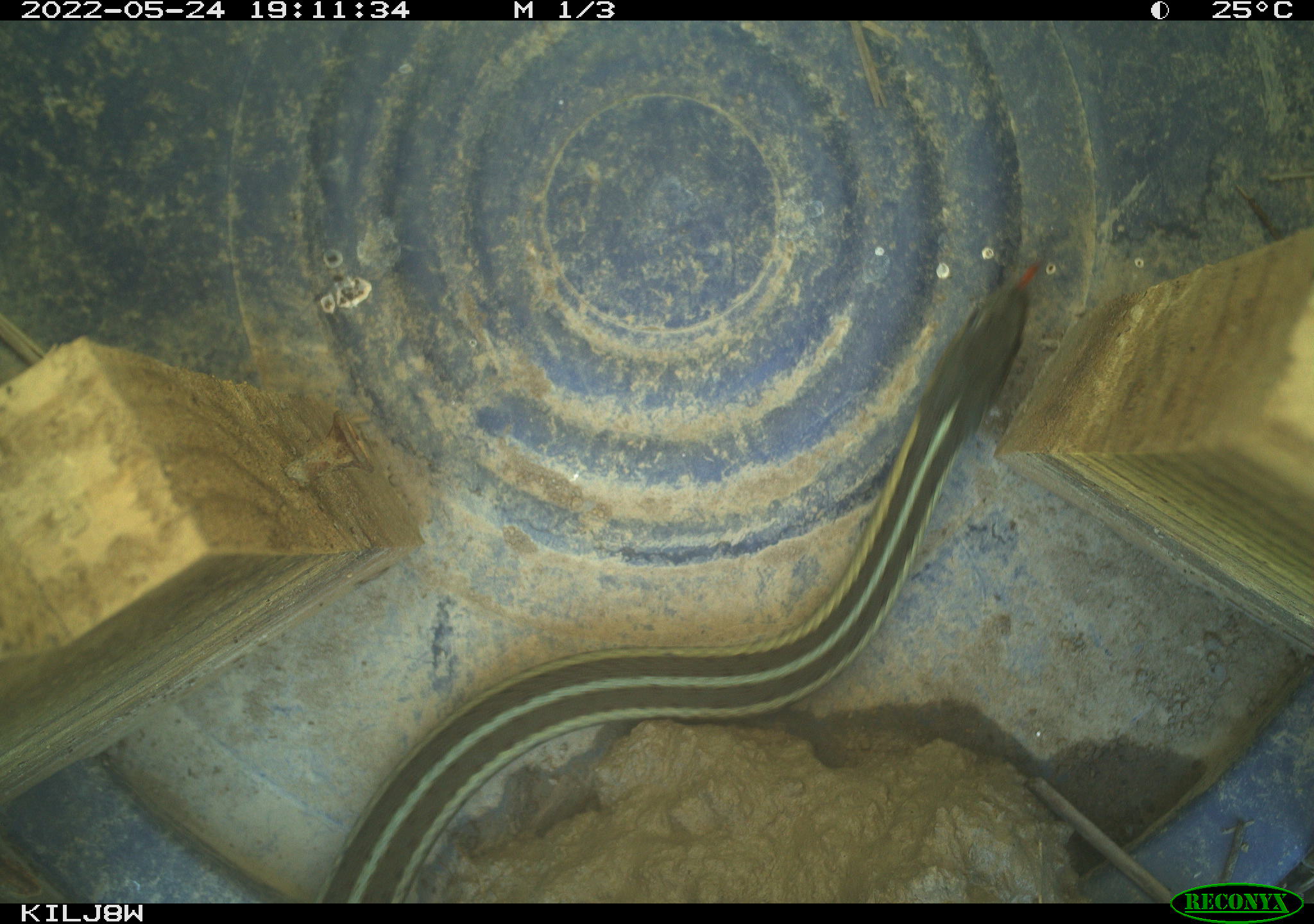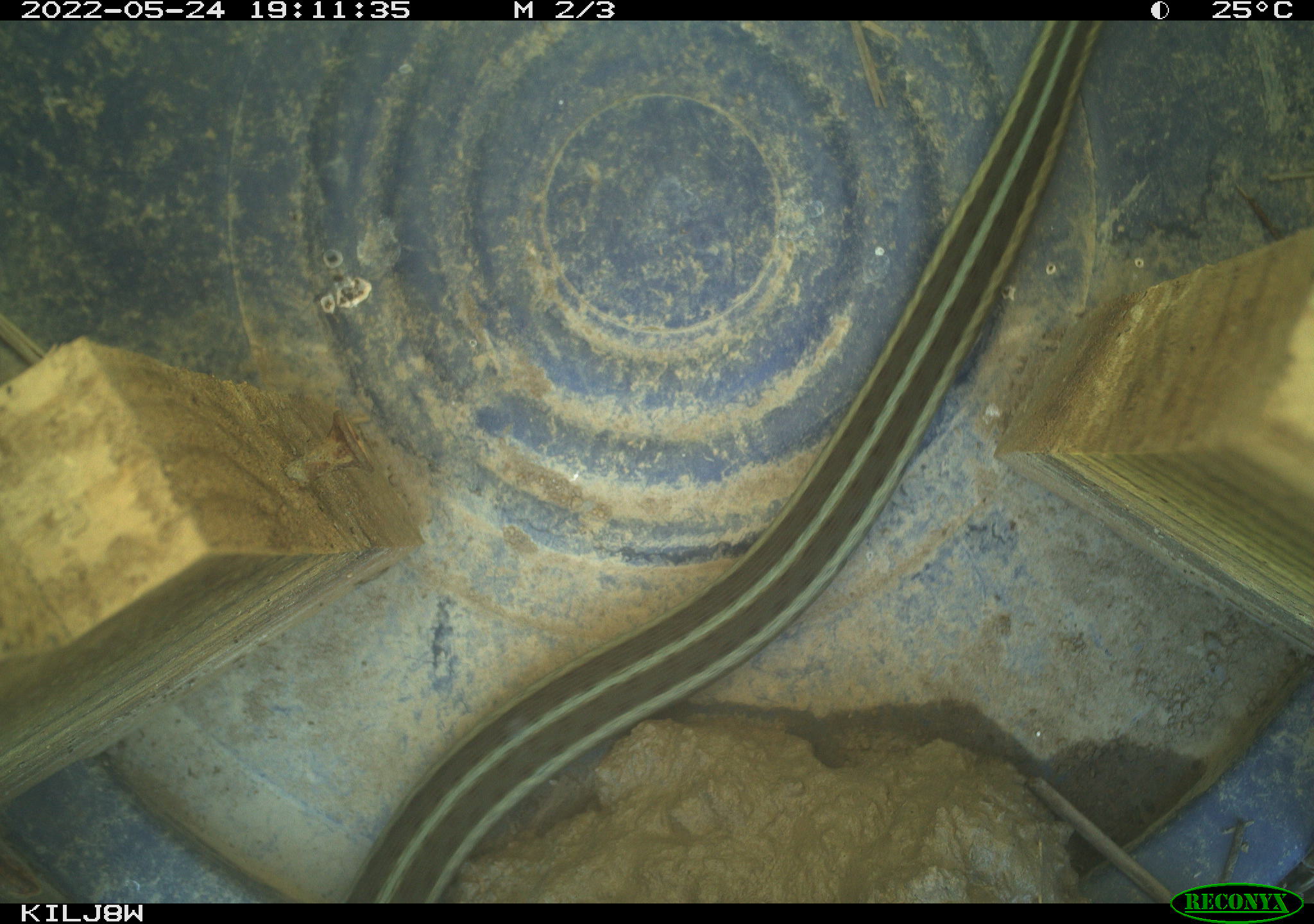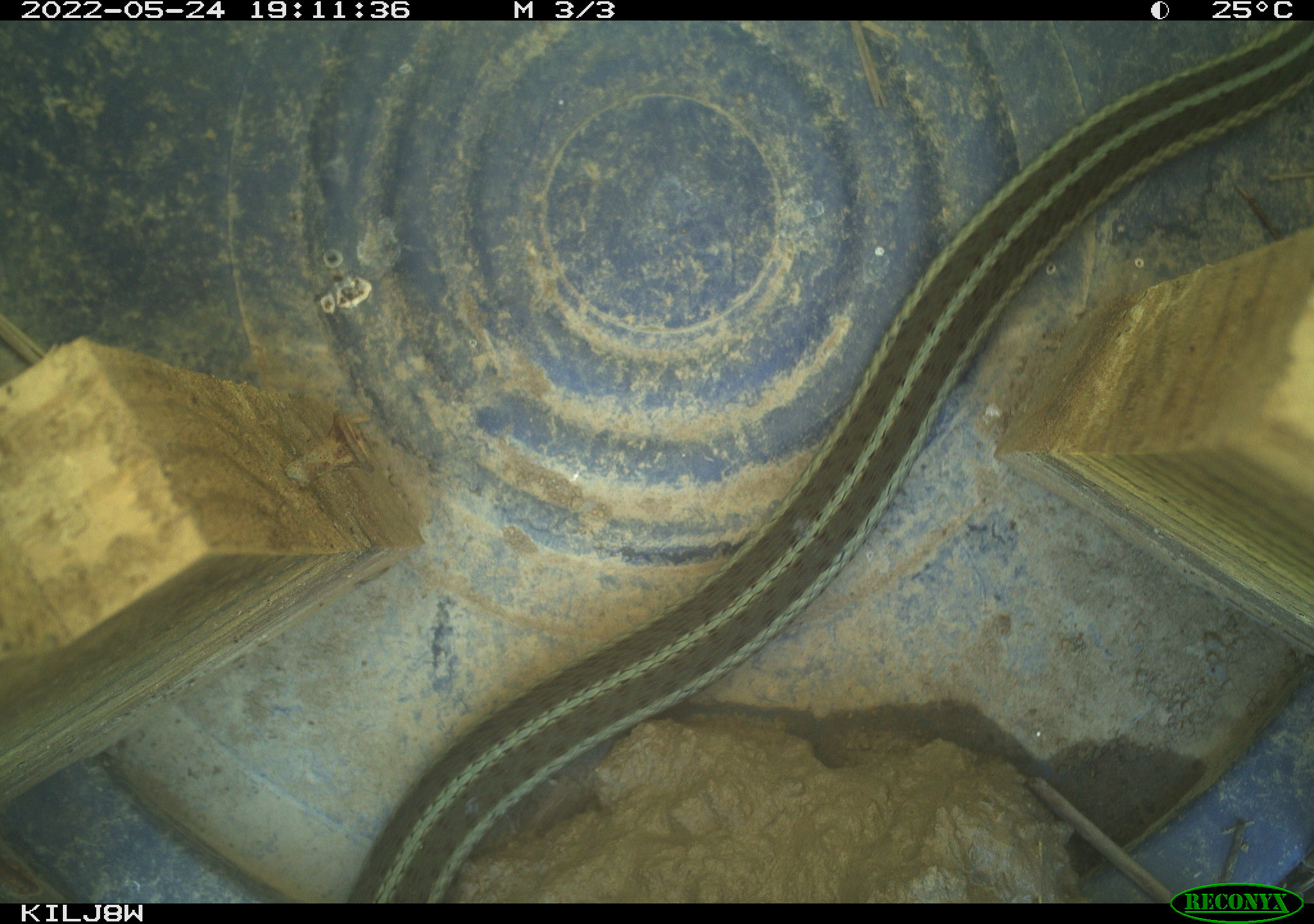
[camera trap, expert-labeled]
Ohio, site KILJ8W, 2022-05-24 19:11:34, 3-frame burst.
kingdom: Animalia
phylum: Chordata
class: Reptilia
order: Squamata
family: Colubridae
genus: Thamnophis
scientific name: Thamnophis sirtalis sirtalis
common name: eastern gartersnake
Eastern gartersnake (Thamnophis sirtalis sirtalis).